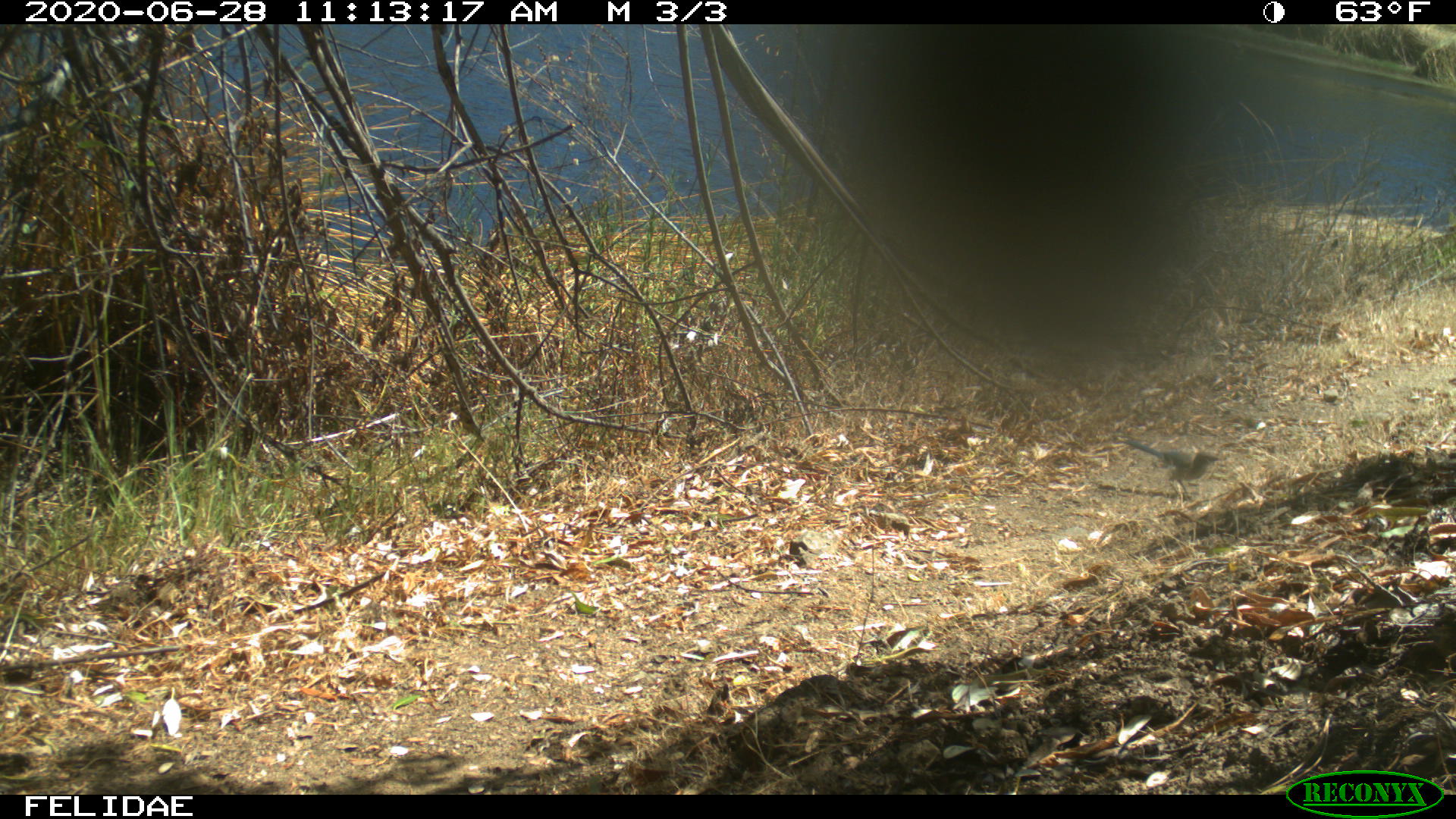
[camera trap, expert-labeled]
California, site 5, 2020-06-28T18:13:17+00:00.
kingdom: Animalia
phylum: Chordata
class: Aves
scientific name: Aves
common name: bird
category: unknown bird